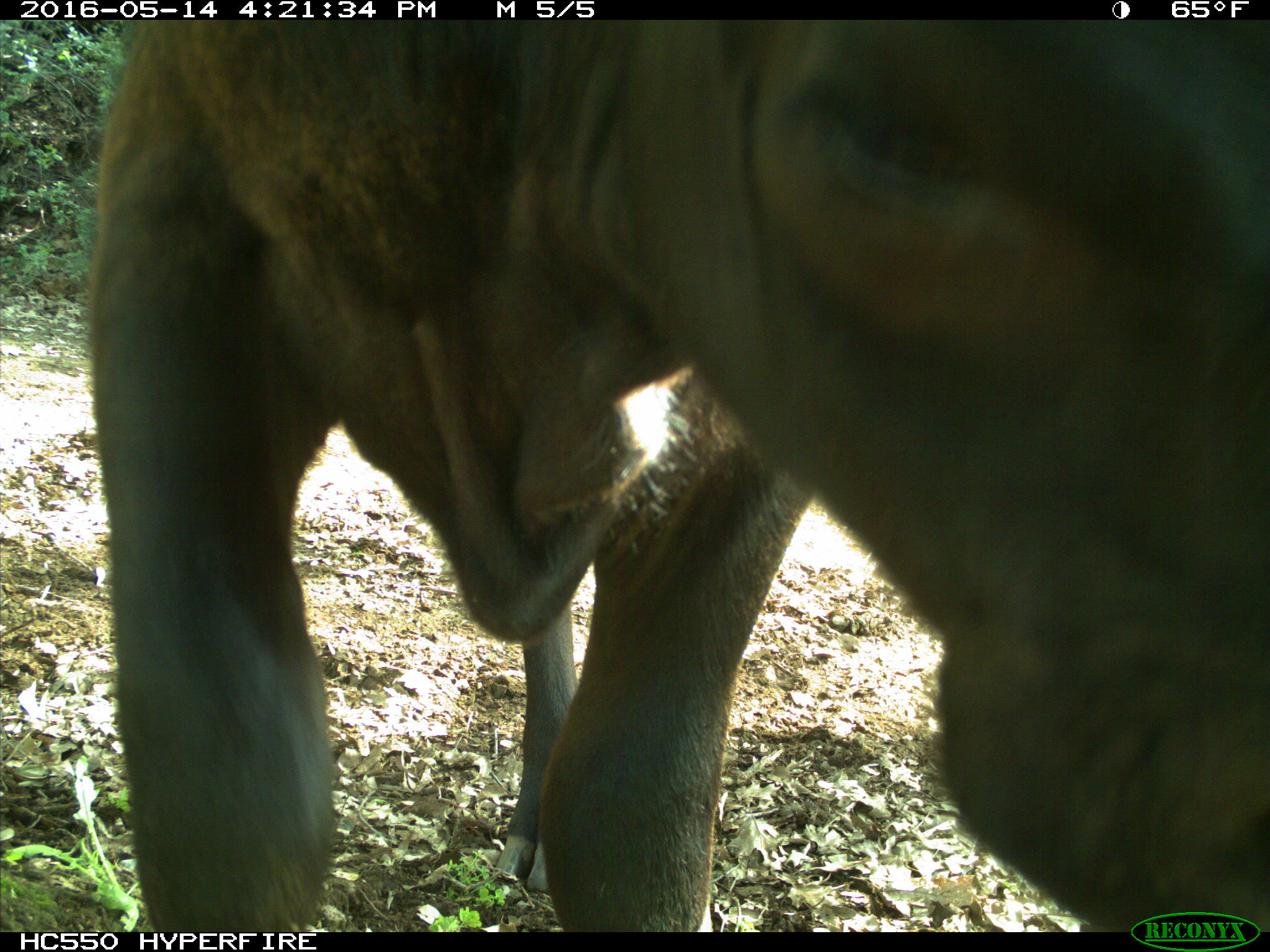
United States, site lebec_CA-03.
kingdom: Animalia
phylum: Chordata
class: Mammalia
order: Artiodactyla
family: Bovidae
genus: Bos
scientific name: Bos taurus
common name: domestic cow